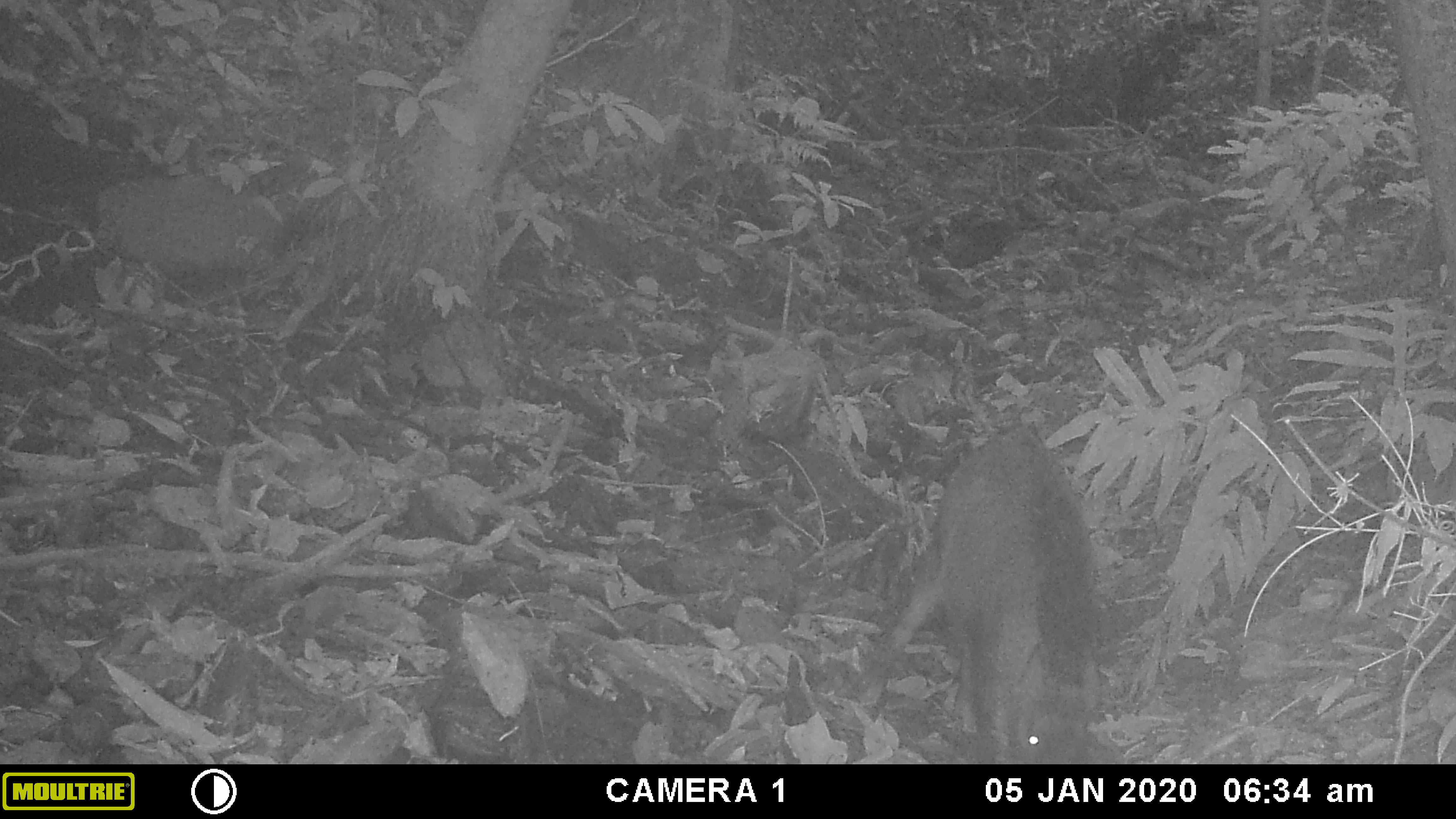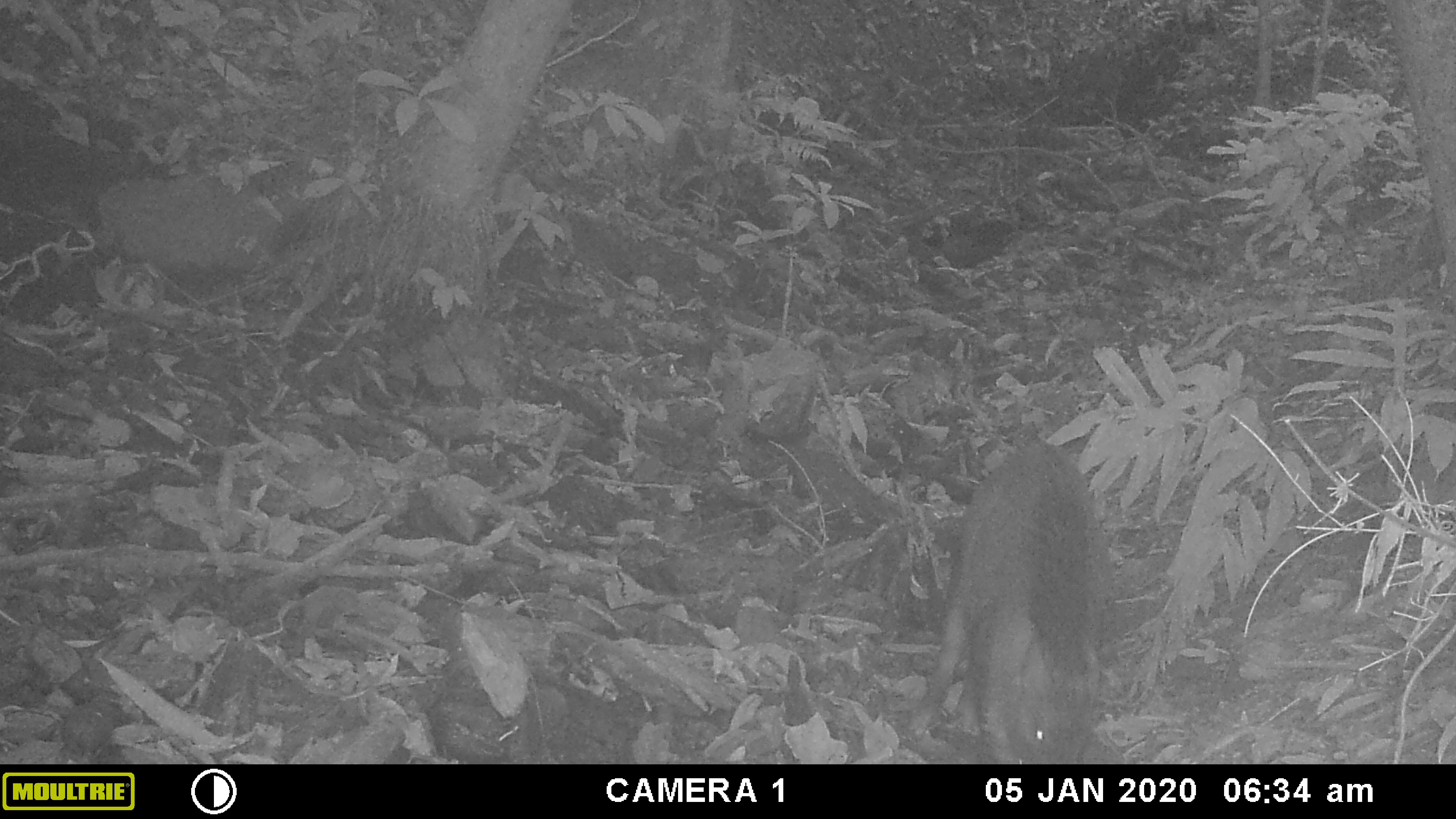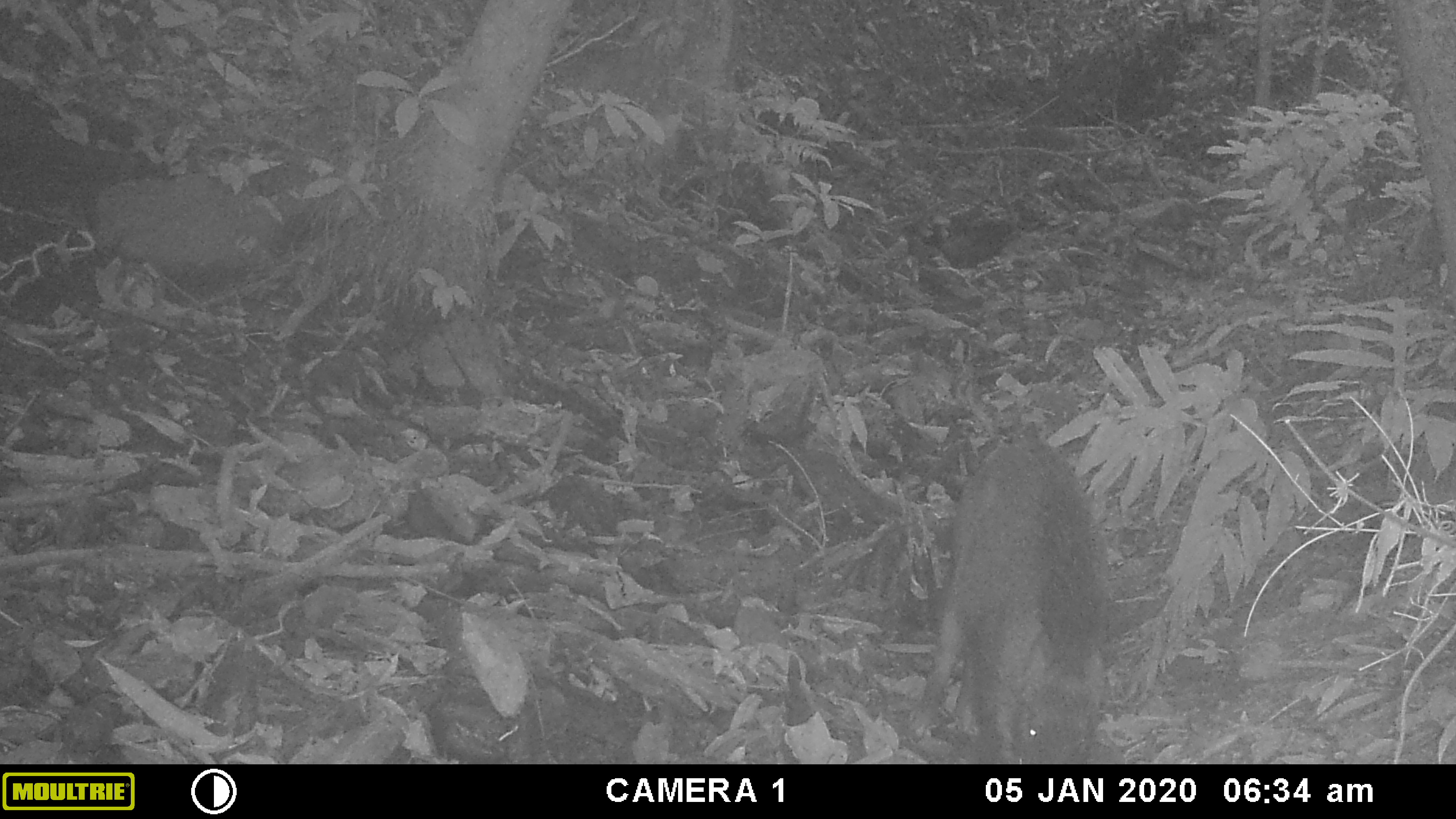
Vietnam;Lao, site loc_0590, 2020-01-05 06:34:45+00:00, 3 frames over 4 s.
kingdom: Animalia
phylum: Chordata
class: Mammalia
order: Artiodactyla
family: Suidae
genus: Sus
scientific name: Sus scrofa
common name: eurasian wild pig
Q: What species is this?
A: Eurasian wild pig (Sus scrofa).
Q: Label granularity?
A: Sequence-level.